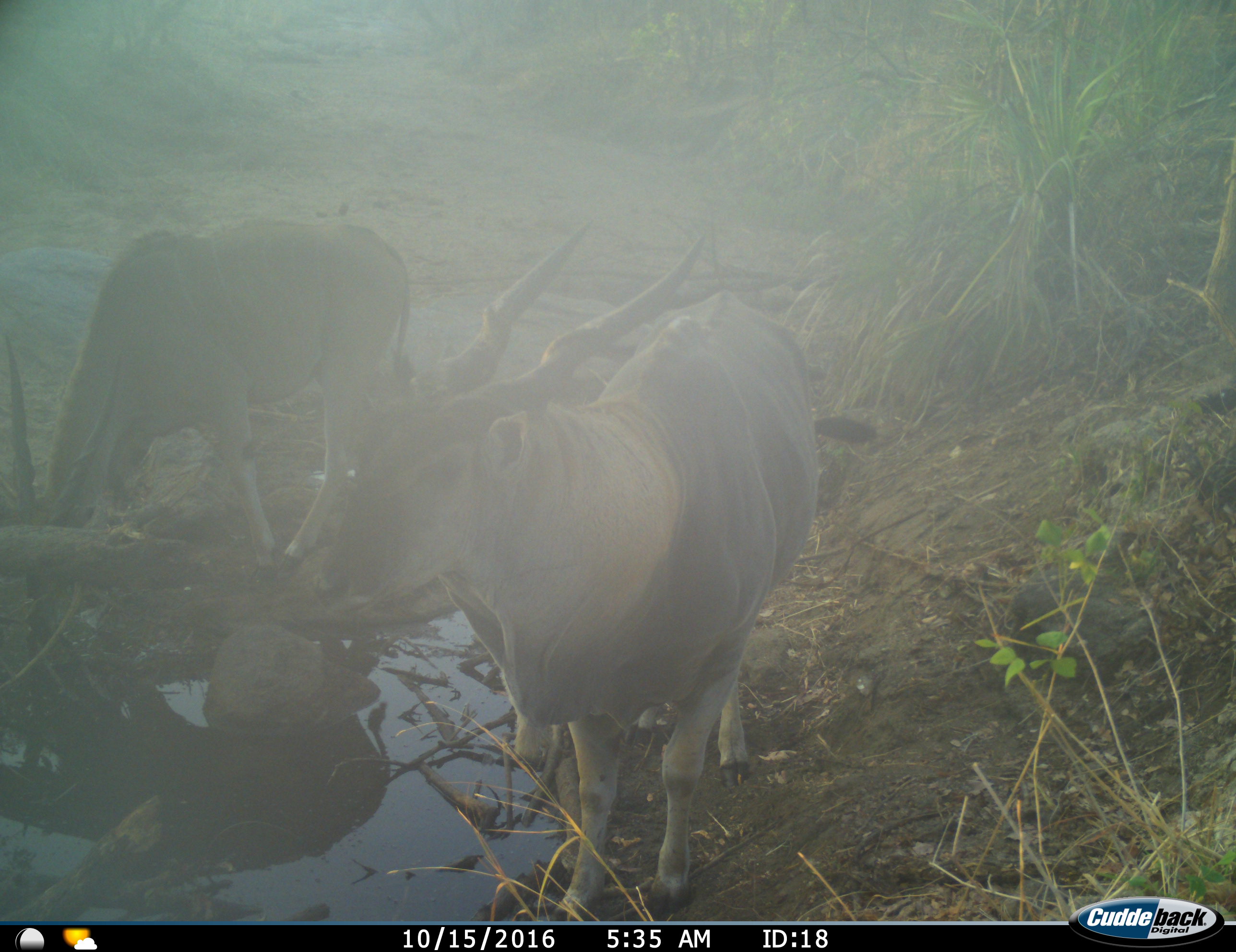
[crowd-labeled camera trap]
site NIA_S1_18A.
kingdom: Animalia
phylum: Chordata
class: Mammalia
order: Artiodactyla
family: Bovidae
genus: Tragelaphus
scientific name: Tragelaphus oryx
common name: eland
Eland (Tragelaphus oryx), count 2. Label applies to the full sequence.